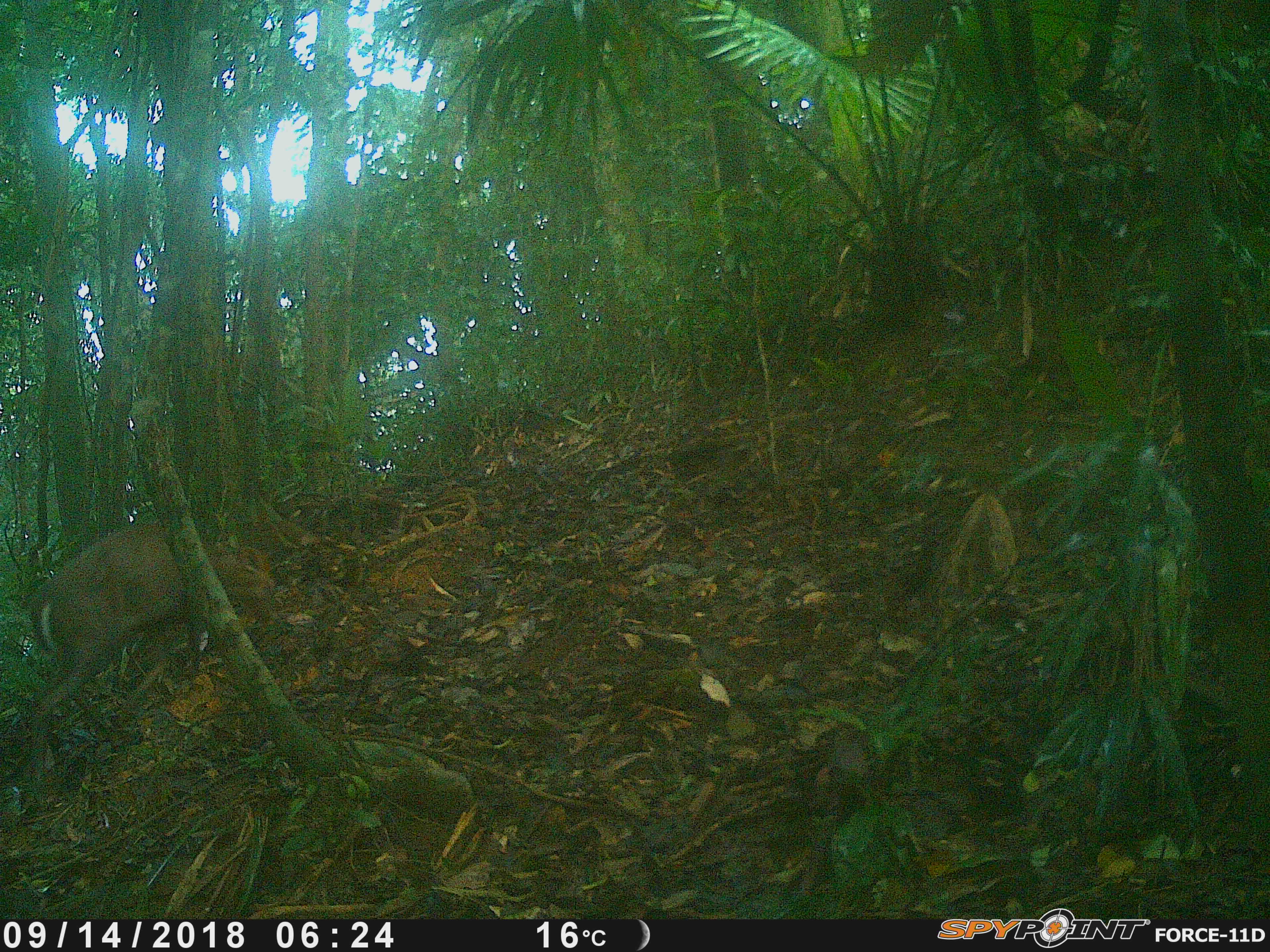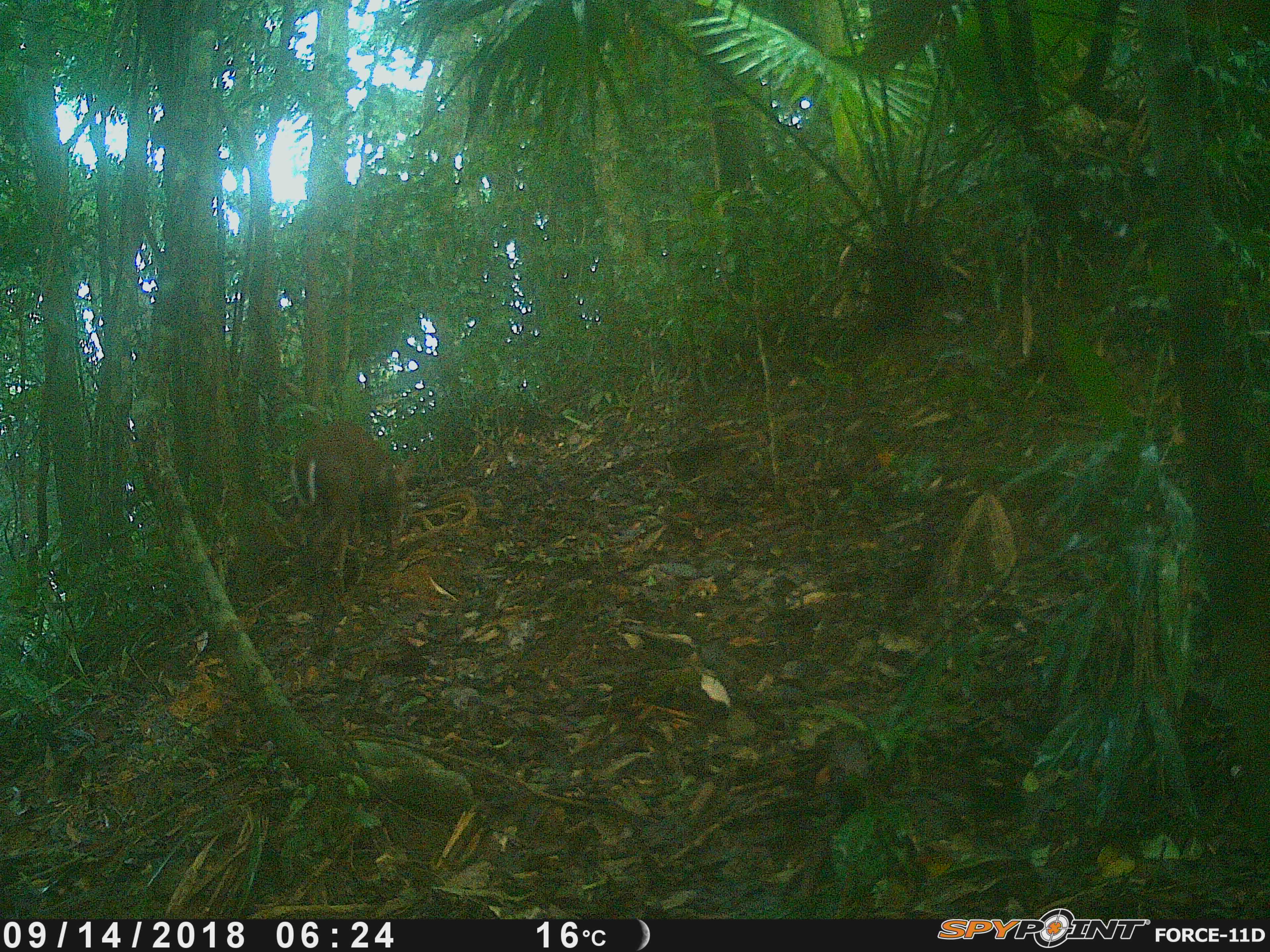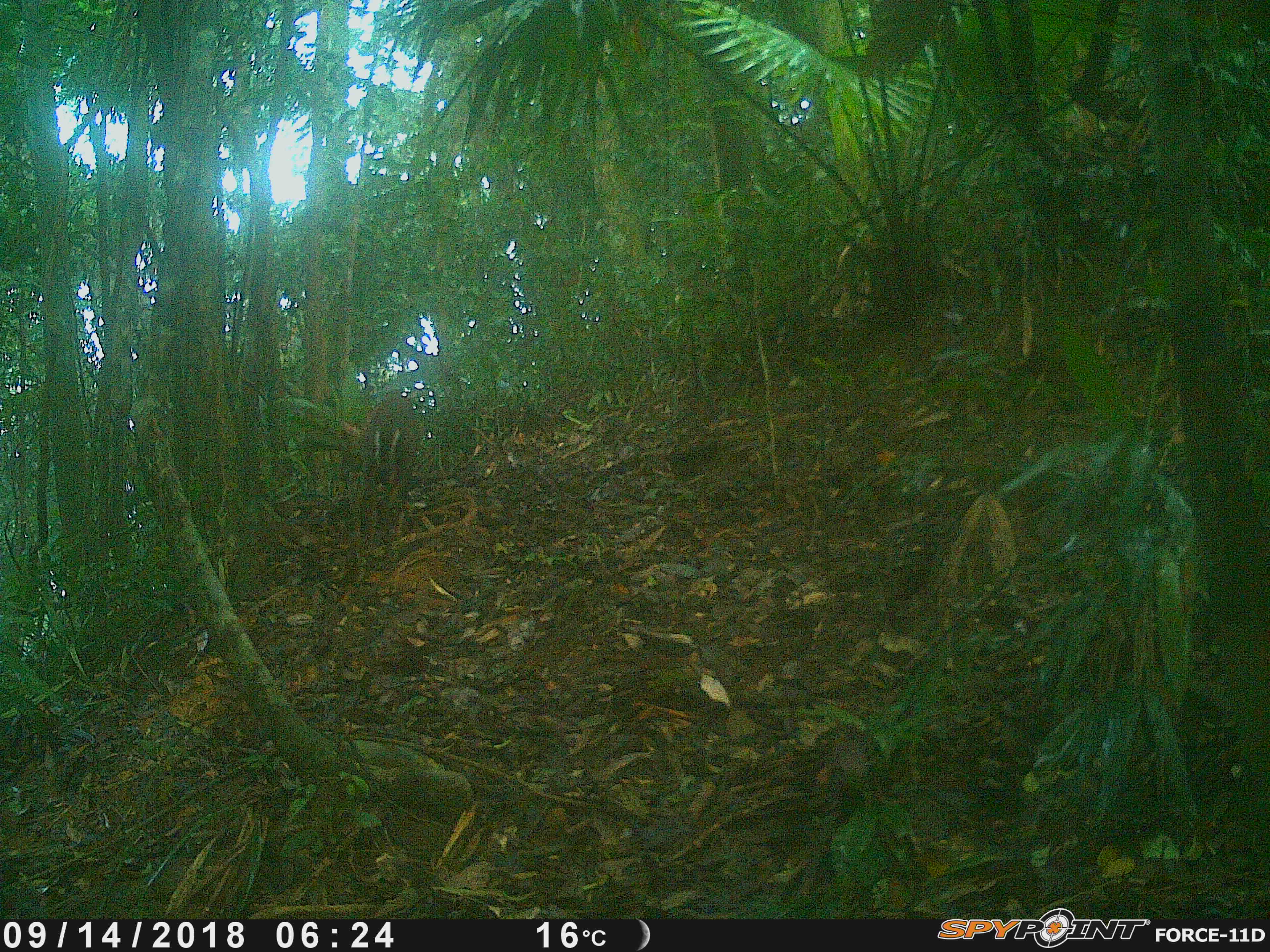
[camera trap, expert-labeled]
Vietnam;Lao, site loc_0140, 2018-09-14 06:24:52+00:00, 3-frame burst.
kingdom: Animalia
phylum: Chordata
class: Mammalia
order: Artiodactyla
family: Cervidae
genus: Muntiacus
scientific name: Muntiacus rooseveltorum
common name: roosevelt's muntjac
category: roosevelts muntjac group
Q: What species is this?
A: Roosevelts muntjac group (roosevelt's muntjac) (Muntiacus rooseveltorum).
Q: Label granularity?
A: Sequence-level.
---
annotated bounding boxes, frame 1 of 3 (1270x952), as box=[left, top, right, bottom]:
roosevelts muntjac group: box=[29, 522, 275, 778]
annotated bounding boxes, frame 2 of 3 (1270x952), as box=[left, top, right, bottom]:
roosevelts muntjac group: box=[290, 420, 415, 608]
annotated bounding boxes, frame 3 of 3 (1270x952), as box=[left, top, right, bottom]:
roosevelts muntjac group: box=[340, 395, 419, 551]